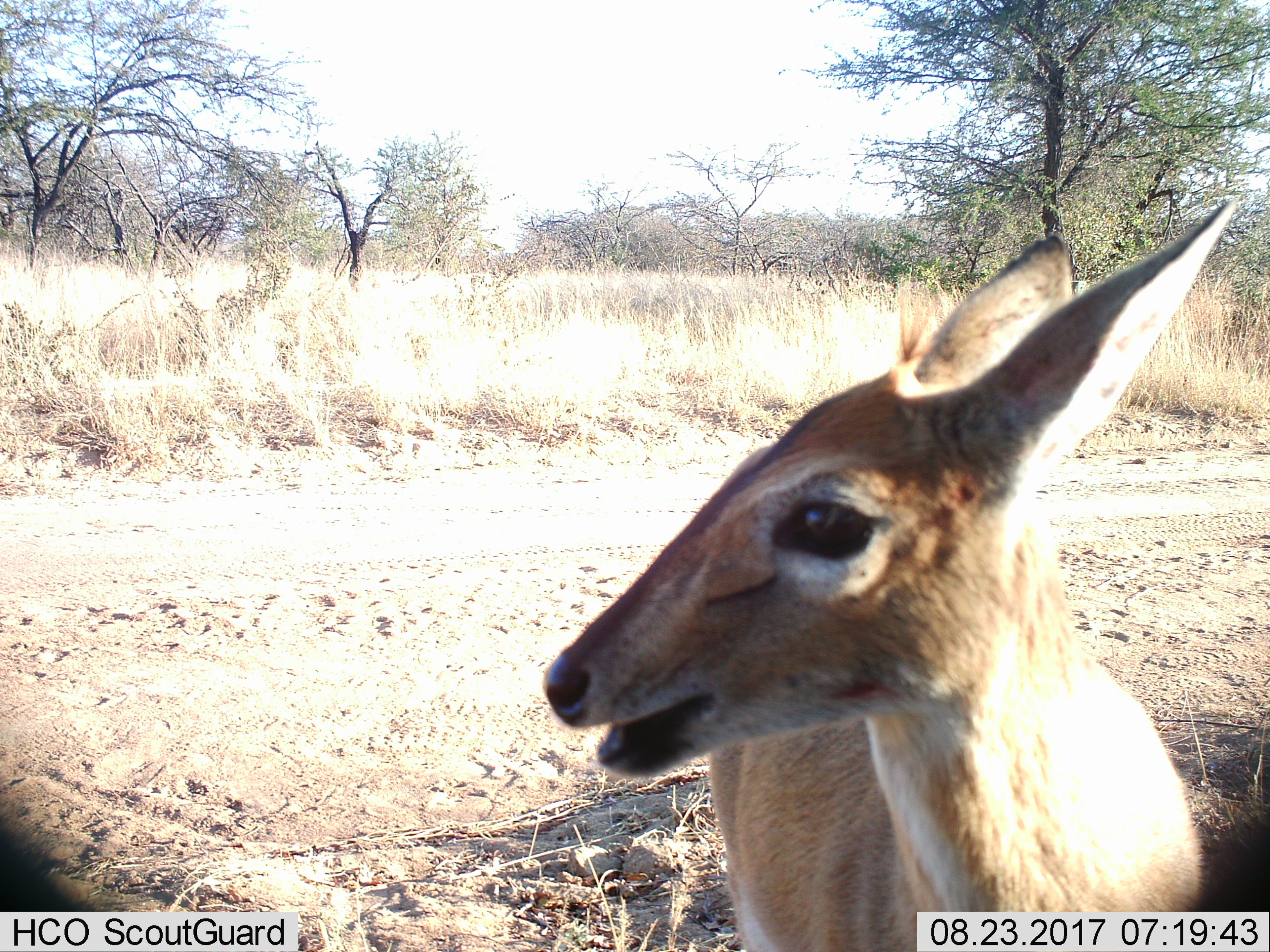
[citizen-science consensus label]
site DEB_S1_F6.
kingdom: Animalia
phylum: Chordata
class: Mammalia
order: Artiodactyla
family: Bovidae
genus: Sylvicapra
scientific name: Sylvicapra grimmia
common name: common duiker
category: duikercommongrey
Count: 1.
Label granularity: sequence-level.